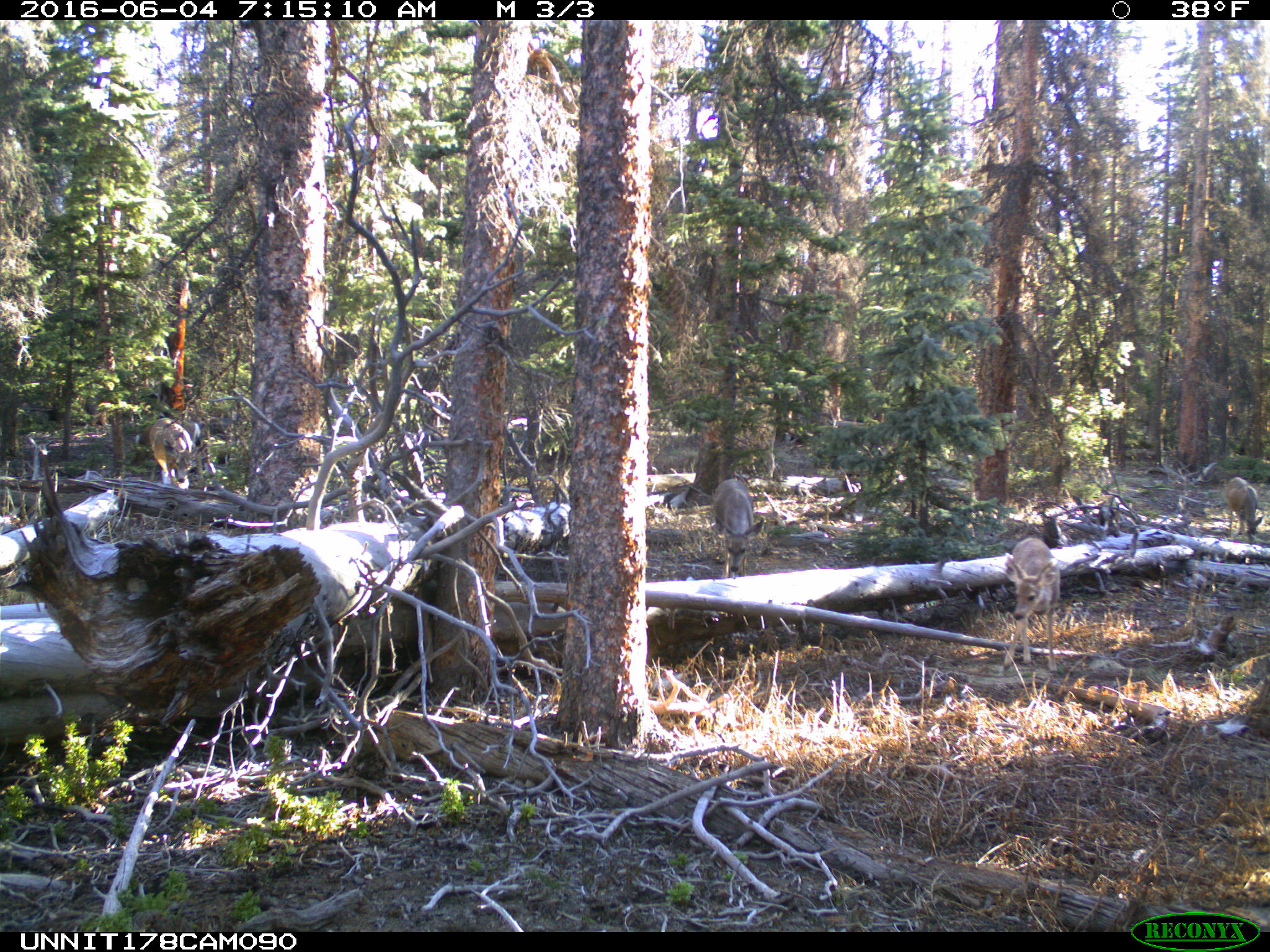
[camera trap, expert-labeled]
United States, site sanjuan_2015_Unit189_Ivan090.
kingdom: Animalia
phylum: Chordata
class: Mammalia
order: Artiodactyla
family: Cervidae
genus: Odocoileus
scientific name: Odocoileus hemionus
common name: mule deer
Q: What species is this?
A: Odocoileus hemionus (mule deer).